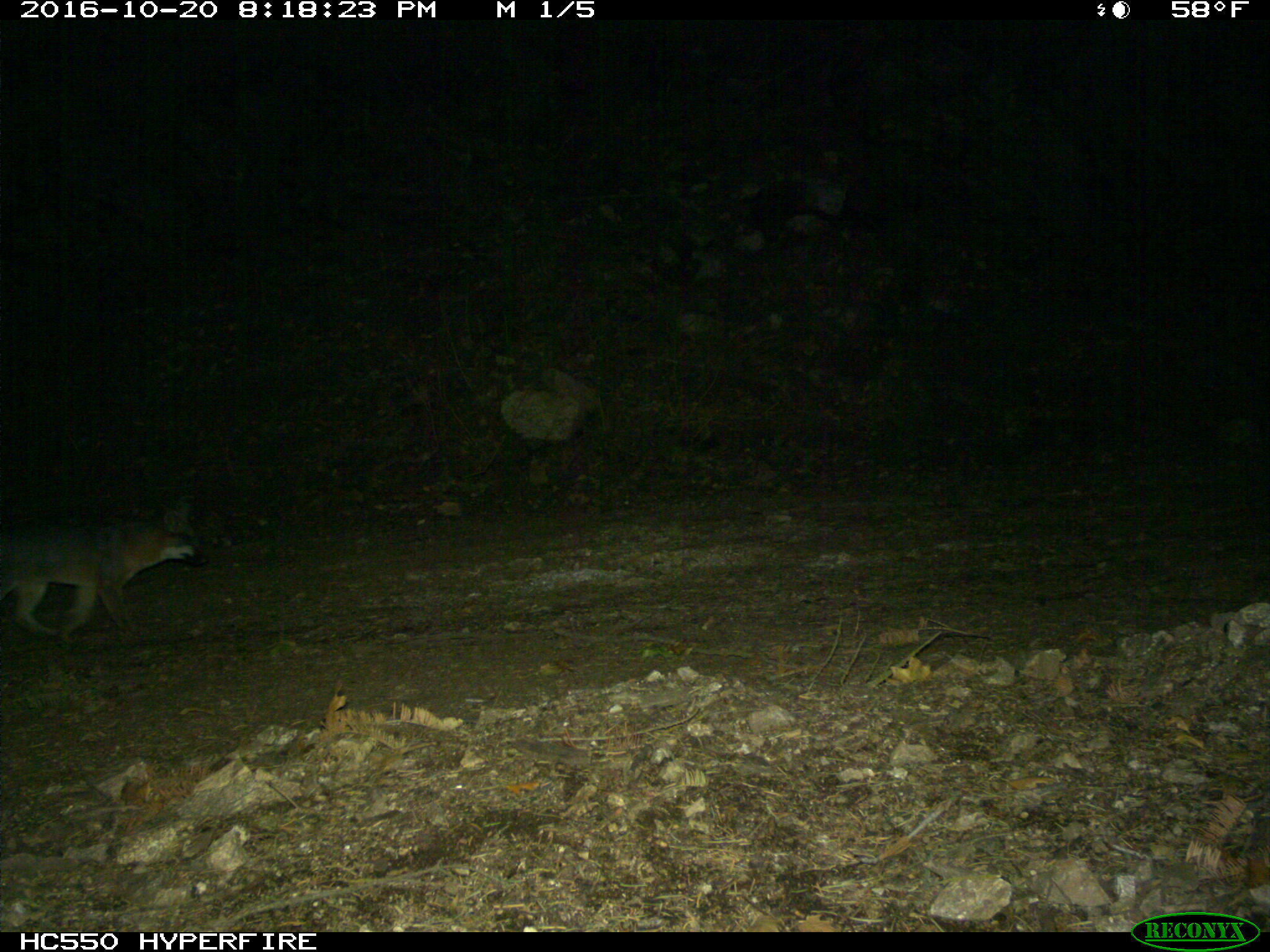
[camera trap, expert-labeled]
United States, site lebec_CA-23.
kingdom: Animalia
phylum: Chordata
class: Mammalia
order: Carnivora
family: Canidae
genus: Urocyon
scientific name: Urocyon cinereoargenteus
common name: gray fox